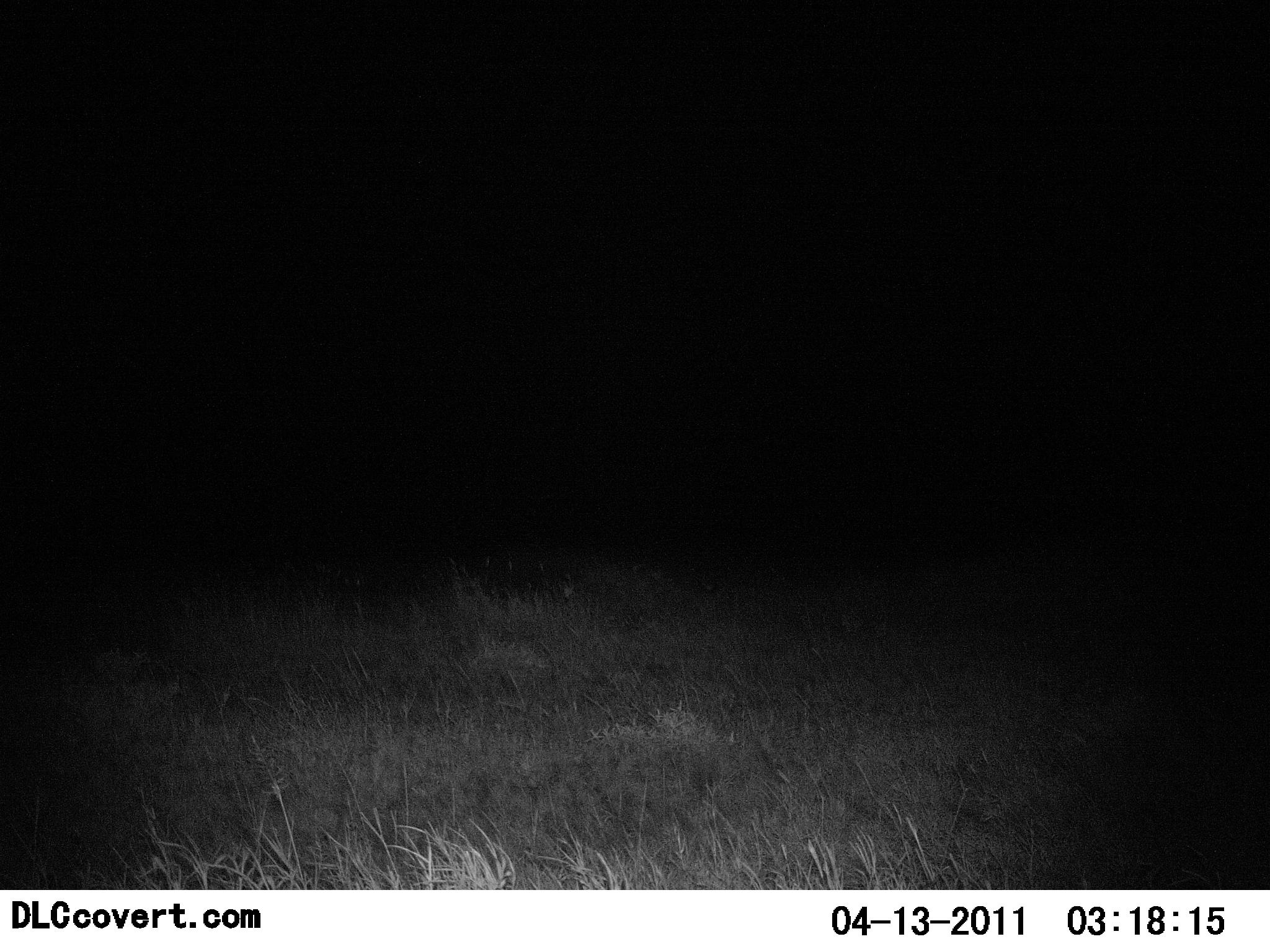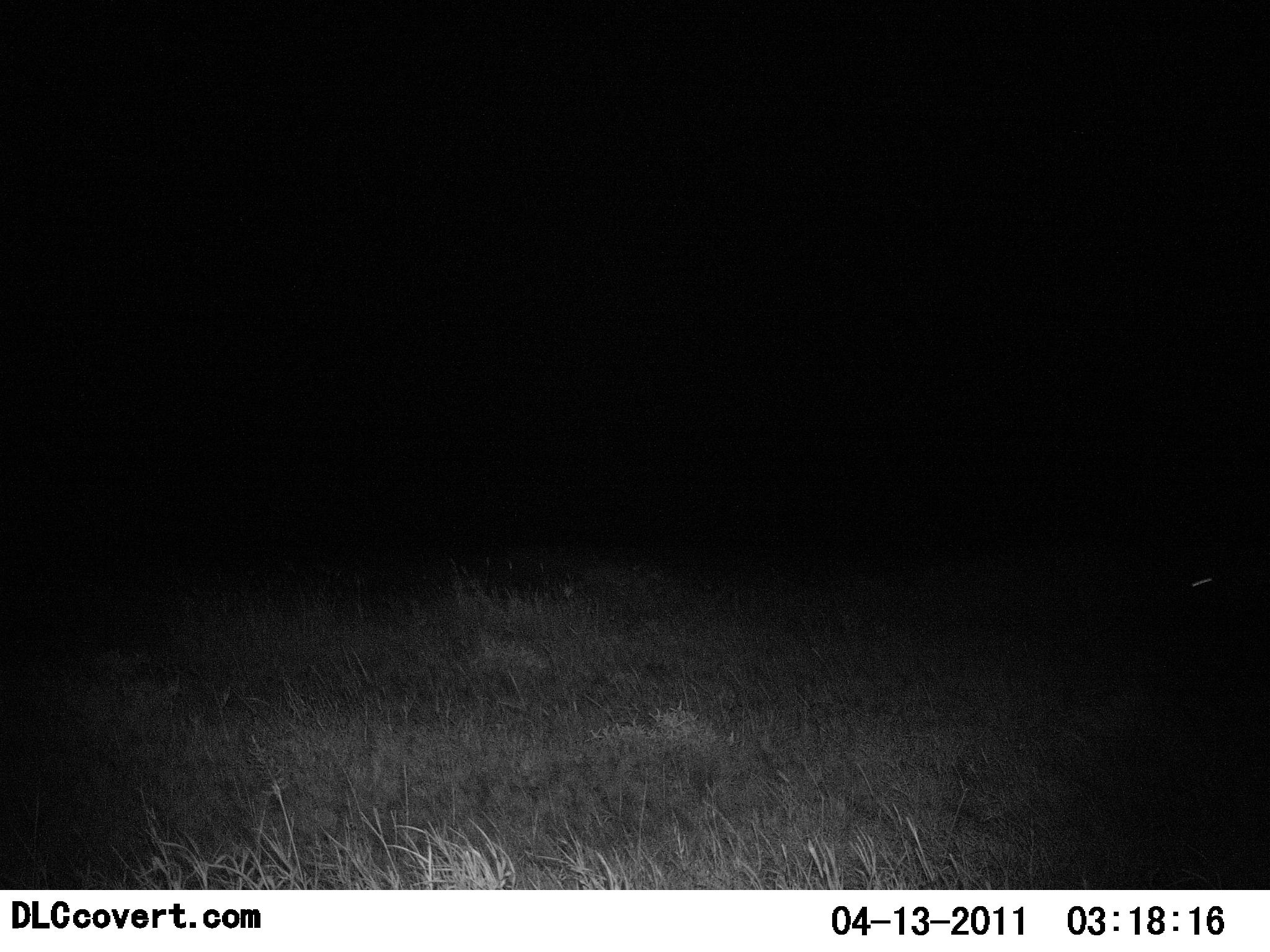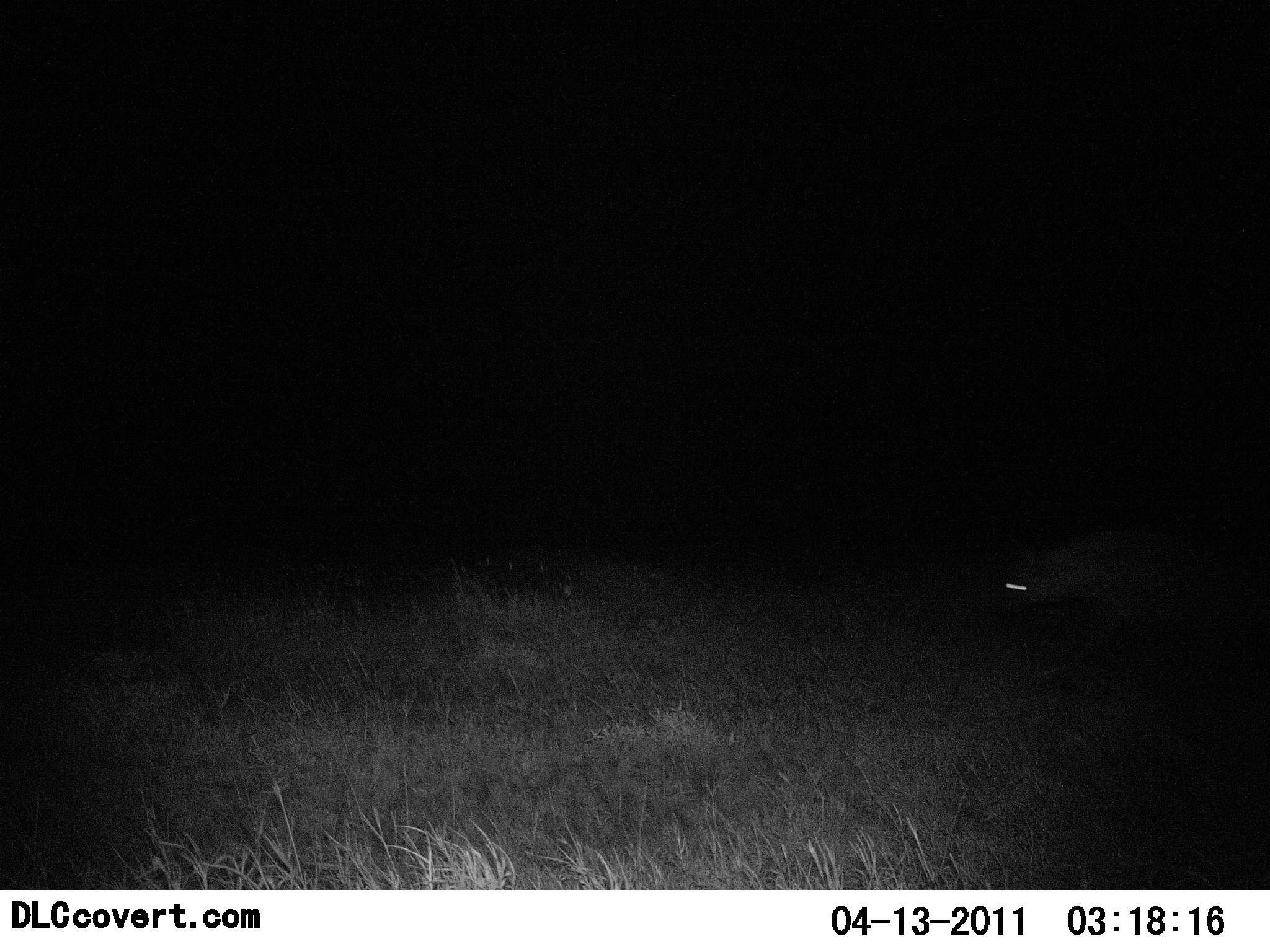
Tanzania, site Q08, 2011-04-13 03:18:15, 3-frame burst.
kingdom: Animalia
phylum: Chordata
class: Mammalia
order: Carnivora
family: Hyaenidae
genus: Crocuta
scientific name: Crocuta crocuta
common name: spotted hyena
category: hyenaspotted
Hyenaspotted (spotted hyena) (Crocuta crocuta), count 1. Behavior (volunteer vote fractions): standing 0%, resting 0%, moving 100%, interacting 0%. Young present (vote fraction): 0%. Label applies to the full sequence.